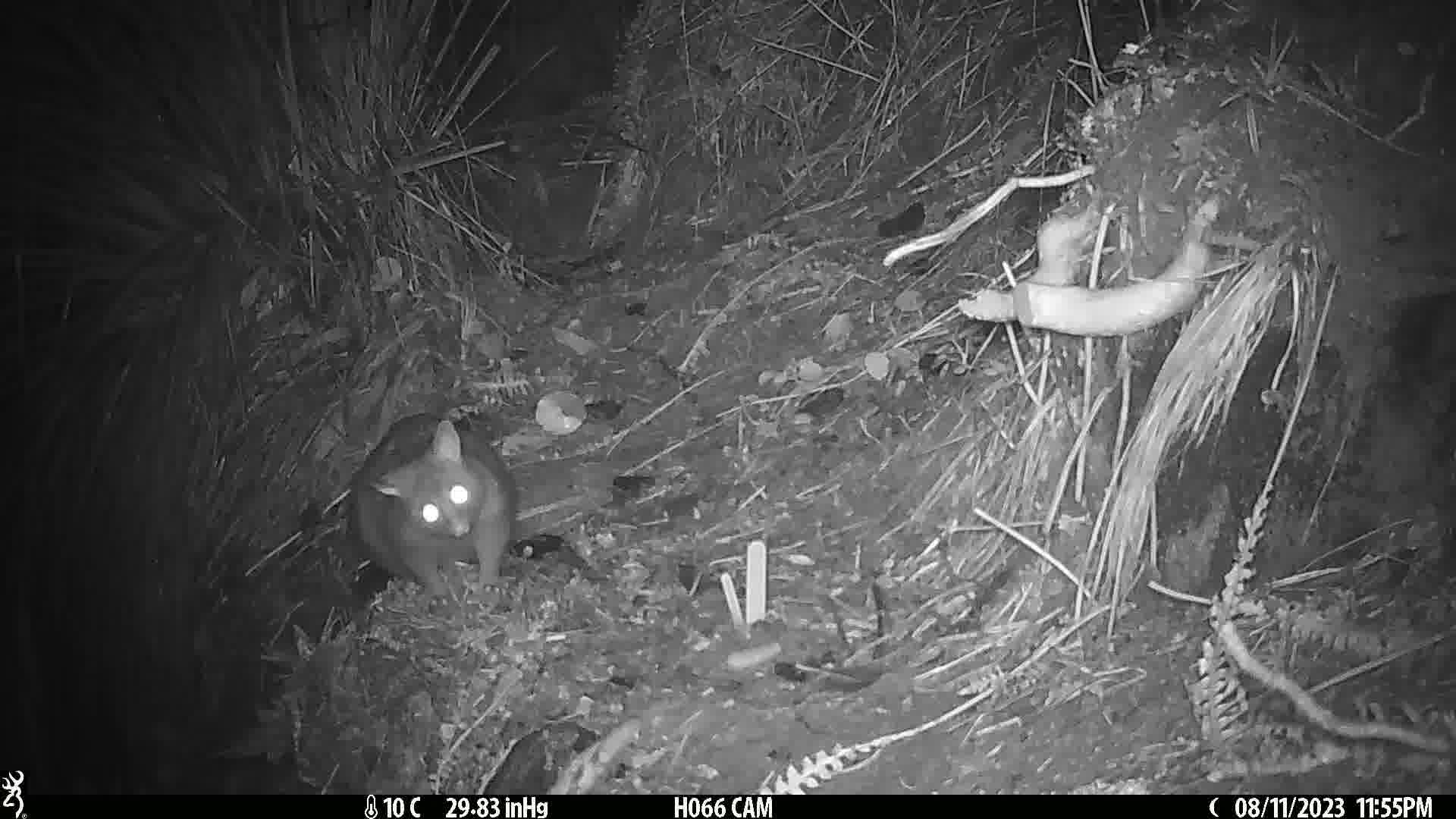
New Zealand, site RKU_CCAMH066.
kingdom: Animalia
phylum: Chordata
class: Mammalia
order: Diprotodontia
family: Phalangeridae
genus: Trichosurus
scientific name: Trichosurus vulpecula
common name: common brushtail possum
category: possum